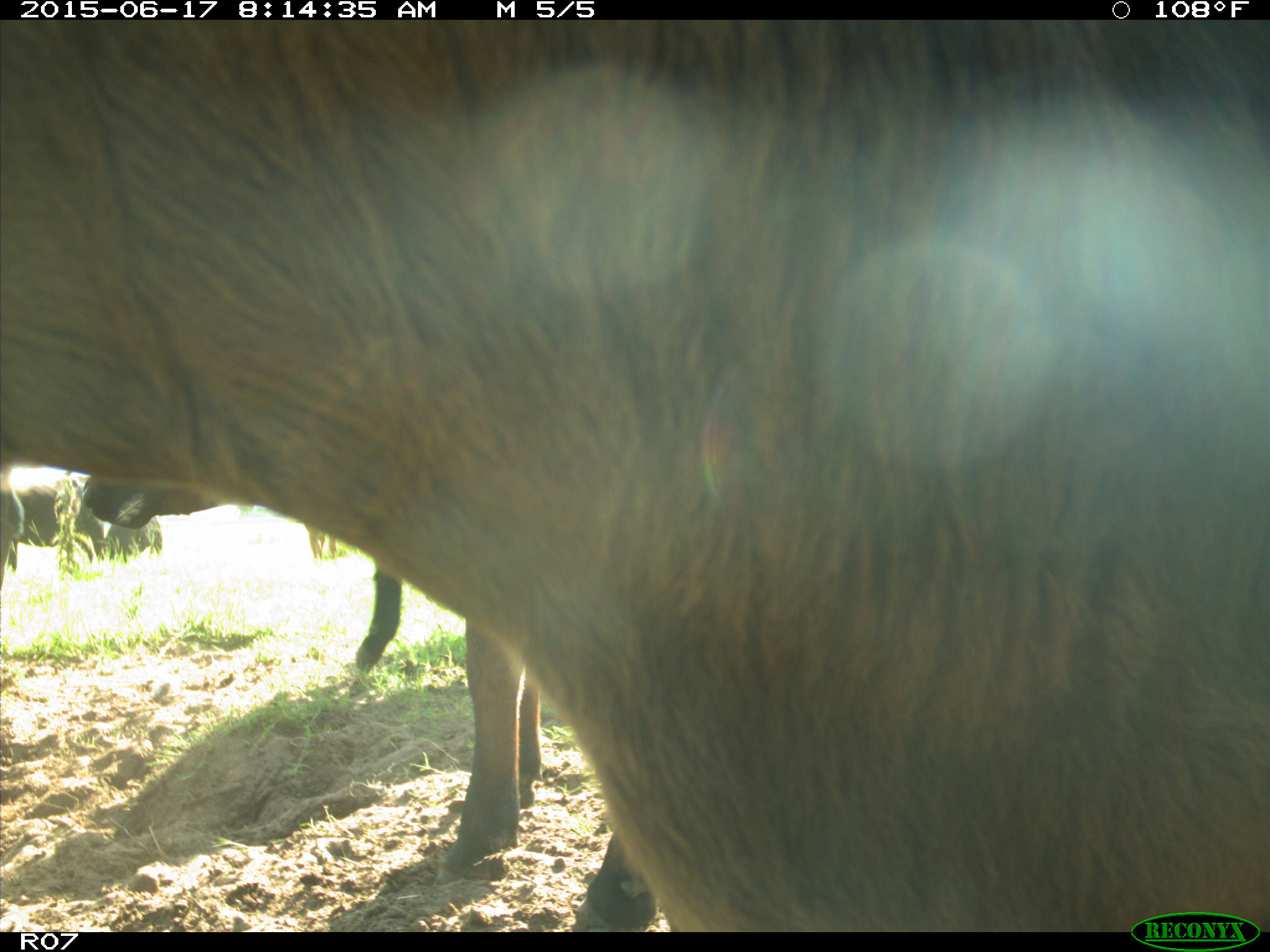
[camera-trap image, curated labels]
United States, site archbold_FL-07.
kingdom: Animalia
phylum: Chordata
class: Mammalia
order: Artiodactyla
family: Bovidae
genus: Bos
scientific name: Bos taurus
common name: domestic cow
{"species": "Bos taurus (domestic cow)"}